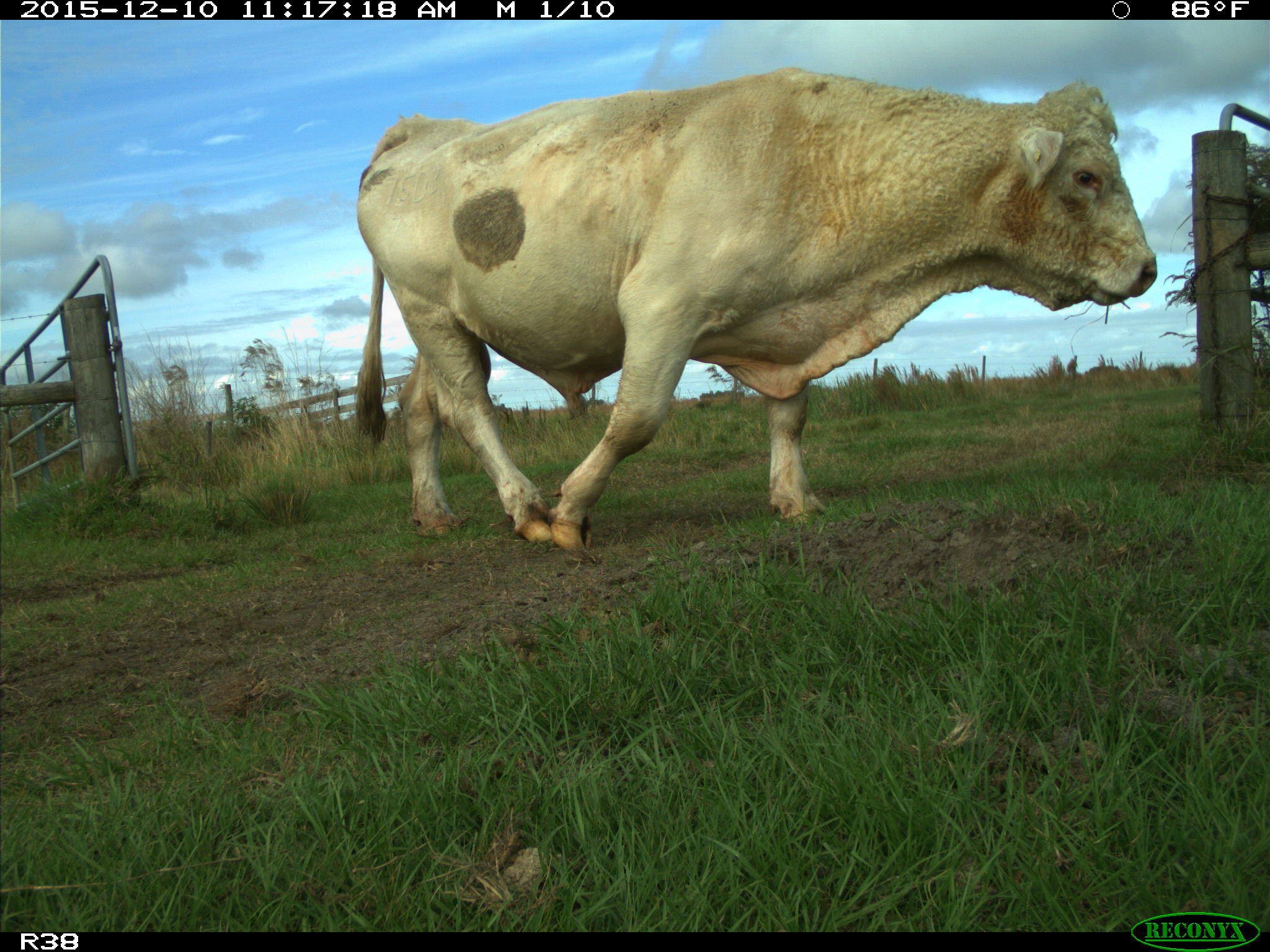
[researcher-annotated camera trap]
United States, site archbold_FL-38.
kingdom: Animalia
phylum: Chordata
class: Mammalia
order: Artiodactyla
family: Bovidae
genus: Bos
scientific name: Bos taurus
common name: domestic cow